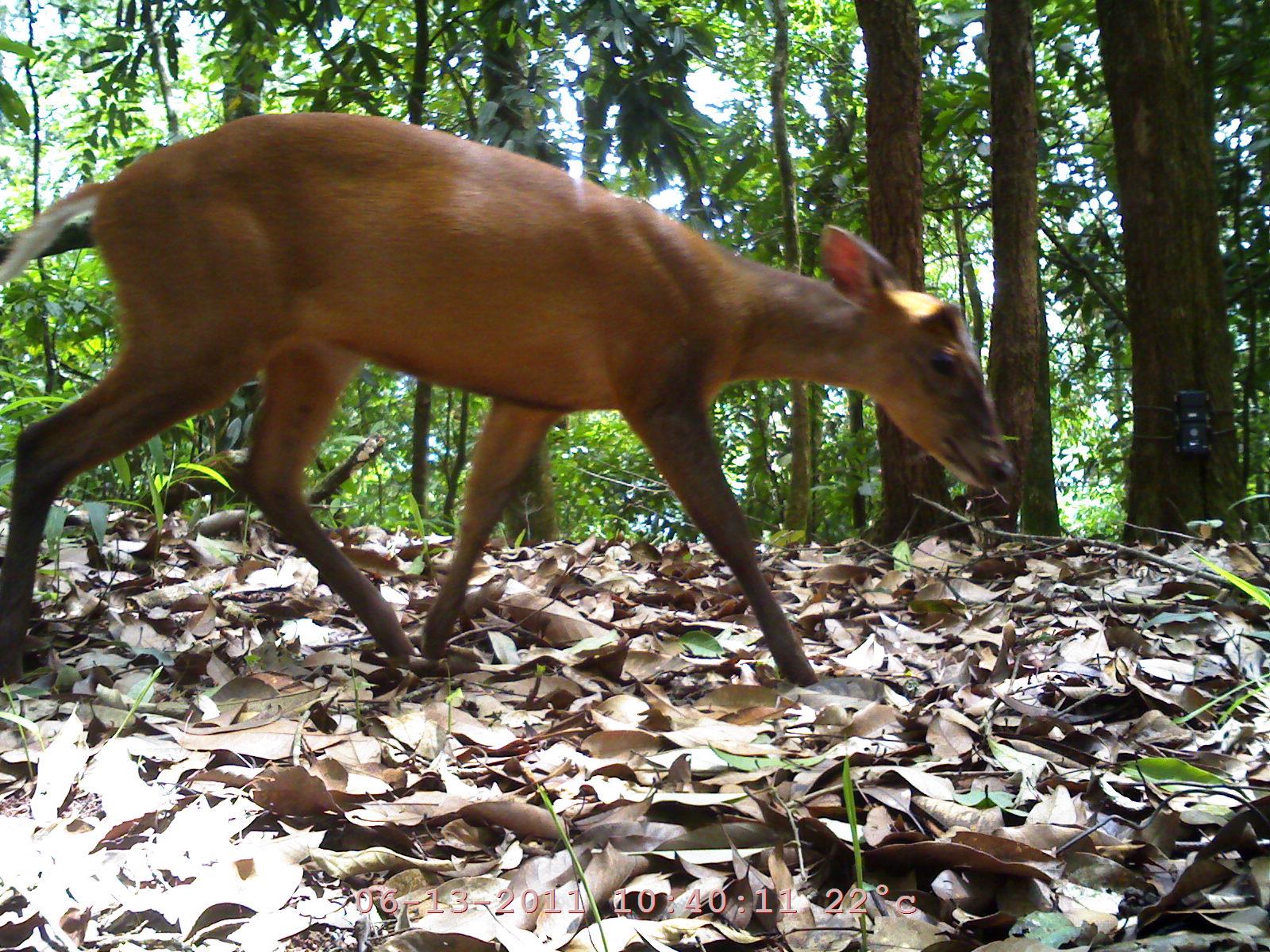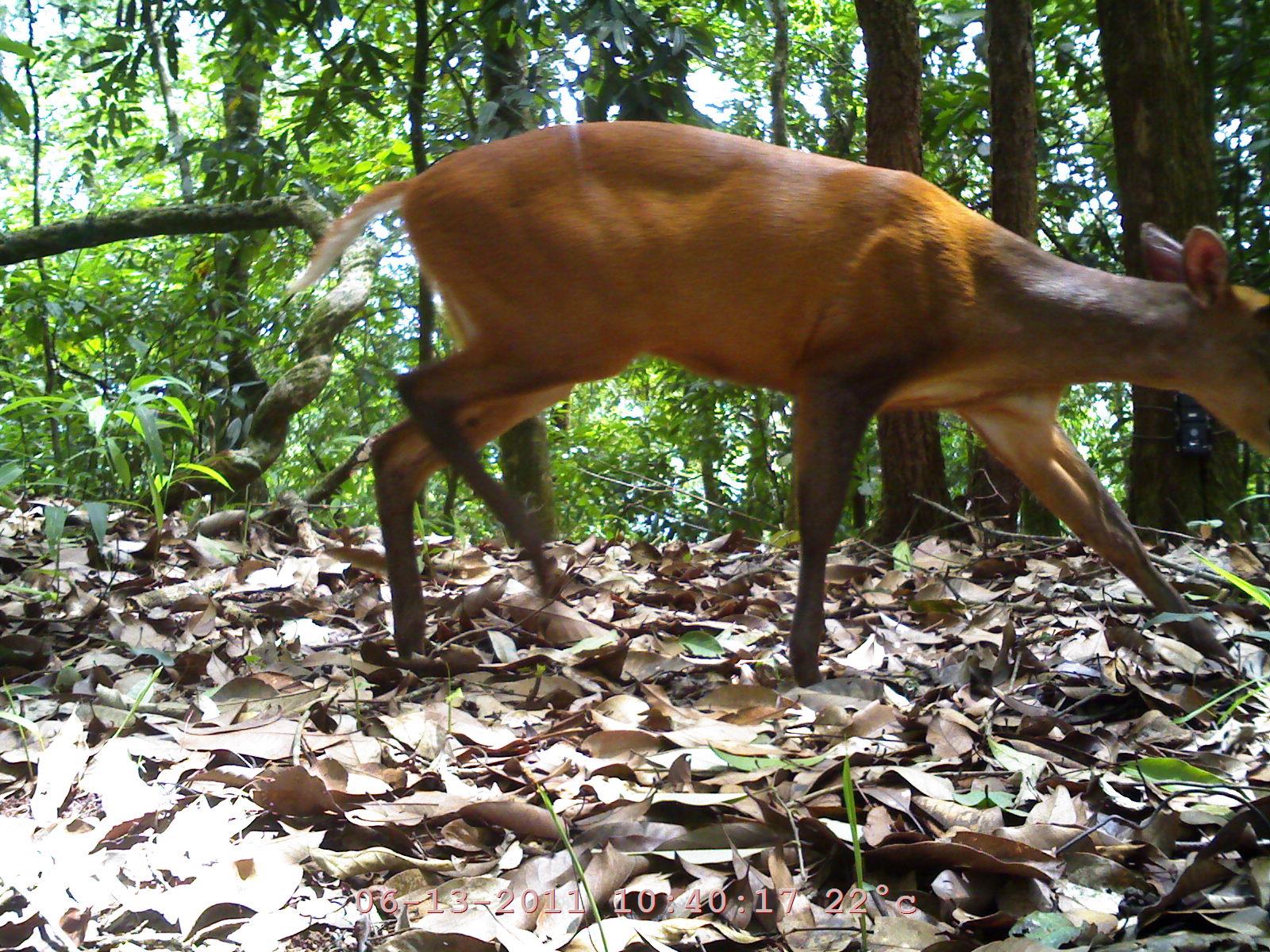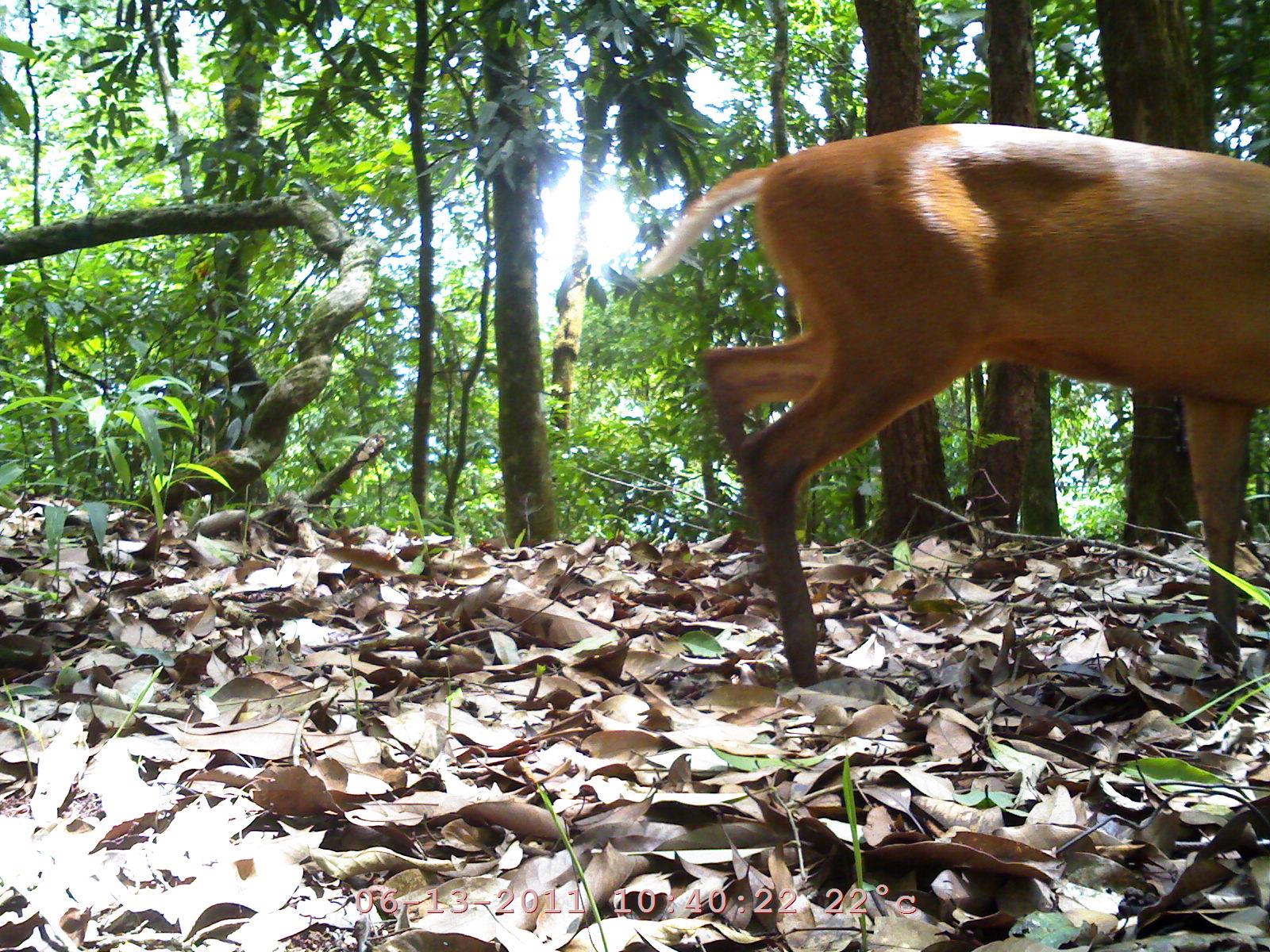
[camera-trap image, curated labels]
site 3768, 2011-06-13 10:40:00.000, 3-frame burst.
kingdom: Animalia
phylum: Chordata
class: Mammalia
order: Artiodactyla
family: Cervidae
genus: Muntiacus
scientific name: Muntiacus muntjak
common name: southern red muntjac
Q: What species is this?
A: Muntiacus muntjak (southern red muntjac).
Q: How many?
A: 1.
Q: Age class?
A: Adult.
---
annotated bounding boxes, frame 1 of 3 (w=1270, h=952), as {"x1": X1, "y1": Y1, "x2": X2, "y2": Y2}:
muntiacus muntjak: {"x1": 1, "y1": 105, "x2": 1021, "y2": 695}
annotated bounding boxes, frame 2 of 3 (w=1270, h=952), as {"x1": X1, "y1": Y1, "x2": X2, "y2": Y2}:
muntiacus muntjak: {"x1": 290, "y1": 116, "x2": 1268, "y2": 689}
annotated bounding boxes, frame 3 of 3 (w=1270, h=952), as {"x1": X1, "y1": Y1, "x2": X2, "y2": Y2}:
muntiacus muntjak: {"x1": 639, "y1": 118, "x2": 1269, "y2": 686}